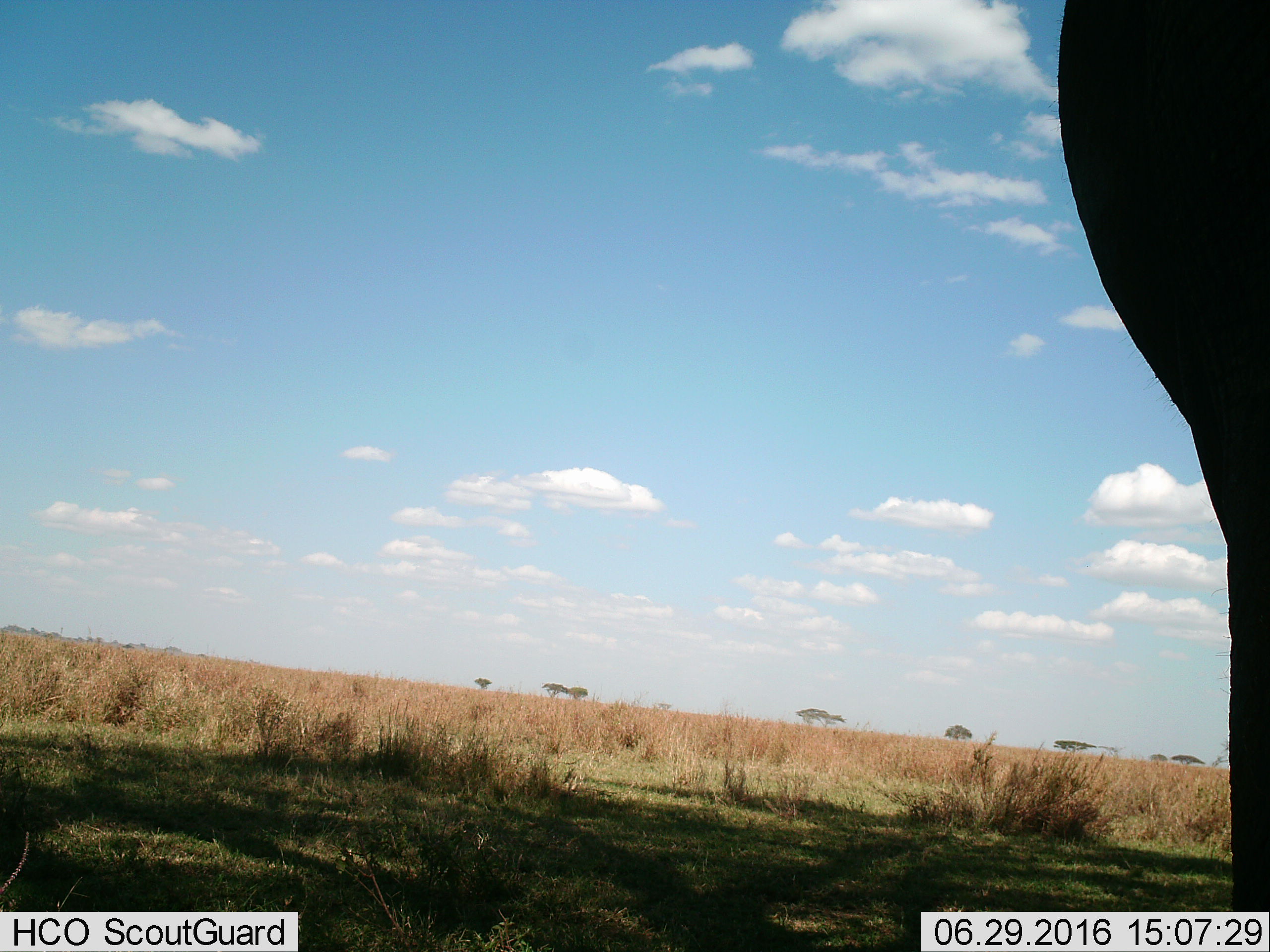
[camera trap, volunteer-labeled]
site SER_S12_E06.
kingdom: Animalia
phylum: Chordata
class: Mammalia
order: Proboscidea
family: Elephantidae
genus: Loxodonta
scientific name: Loxodonta africana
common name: african bush elephant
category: elephant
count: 1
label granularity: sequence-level